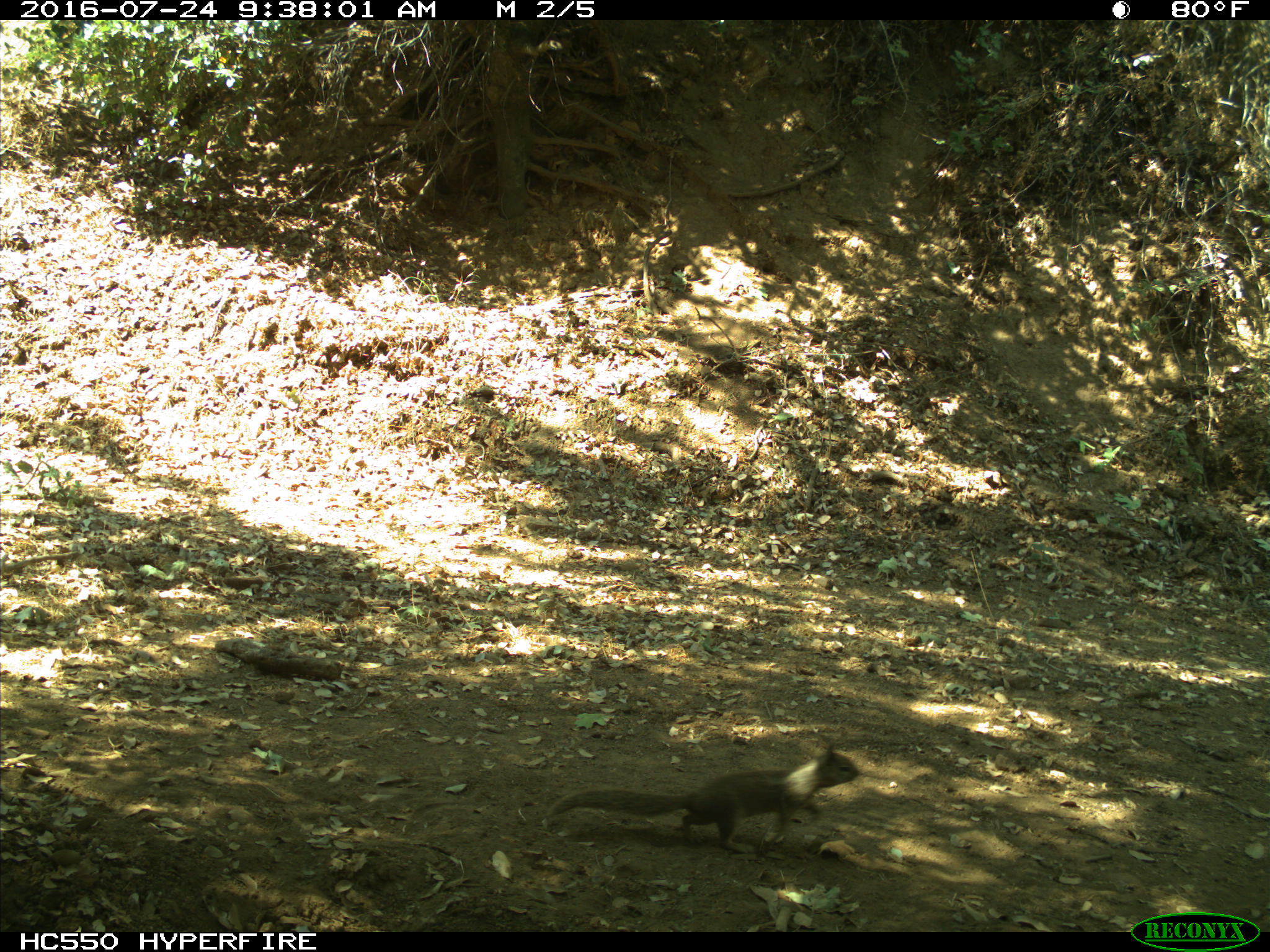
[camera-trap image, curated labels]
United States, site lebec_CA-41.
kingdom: Animalia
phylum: Chordata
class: Mammalia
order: Rodentia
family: Sciuridae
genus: Otospermophilus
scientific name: Otospermophilus beecheyi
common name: california ground squirrel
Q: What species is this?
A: Otospermophilus beecheyi (california ground squirrel).